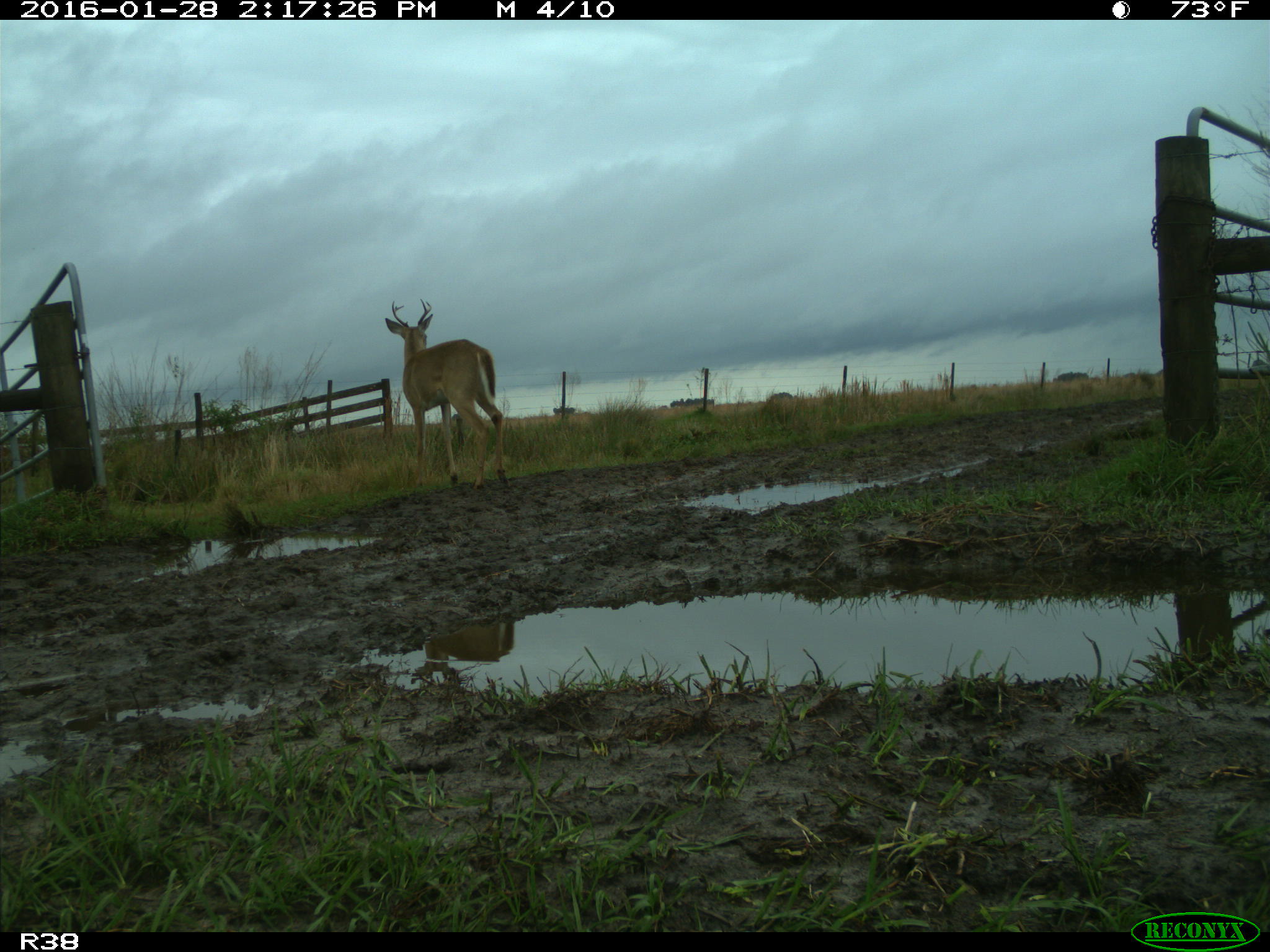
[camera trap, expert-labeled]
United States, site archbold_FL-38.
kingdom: Animalia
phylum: Chordata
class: Mammalia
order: Artiodactyla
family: Cervidae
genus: Odocoileus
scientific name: Odocoileus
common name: deer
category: unidentified deer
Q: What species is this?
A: Unidentified deer (deer) (Odocoileus).